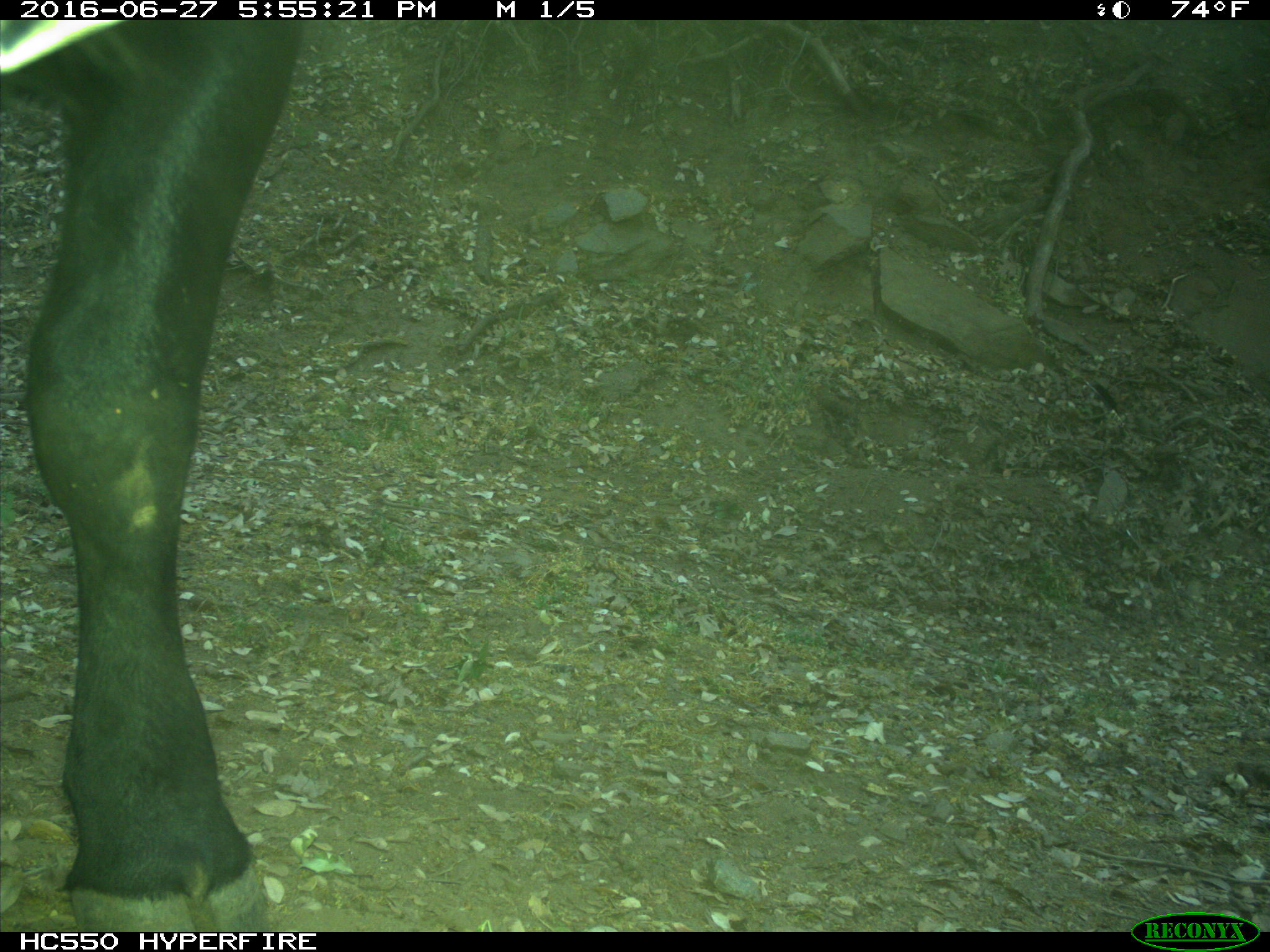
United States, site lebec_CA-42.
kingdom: Animalia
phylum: Chordata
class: Mammalia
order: Artiodactyla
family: Bovidae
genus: Bos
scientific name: Bos taurus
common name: domestic cow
Bos taurus (domestic cow).